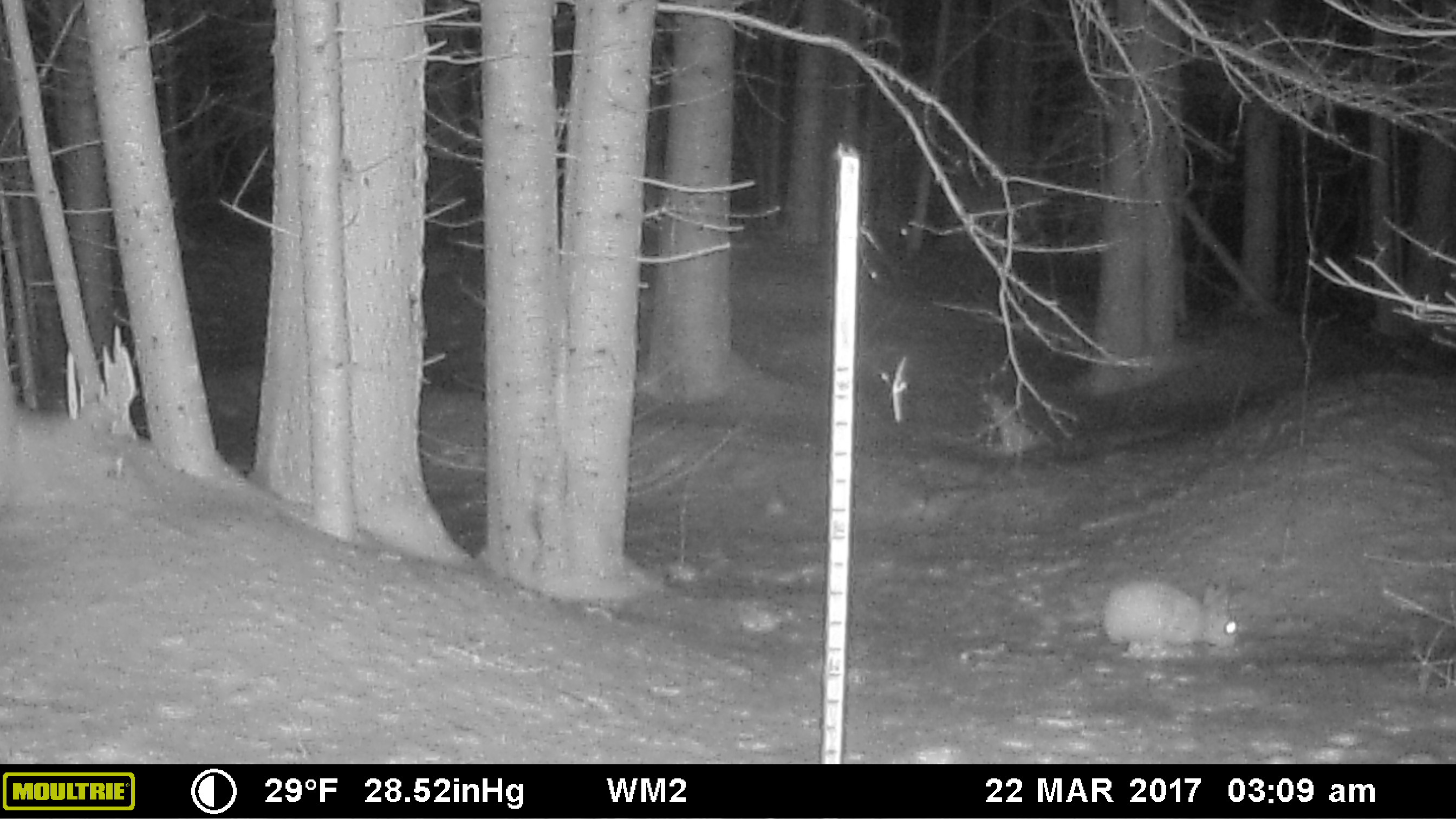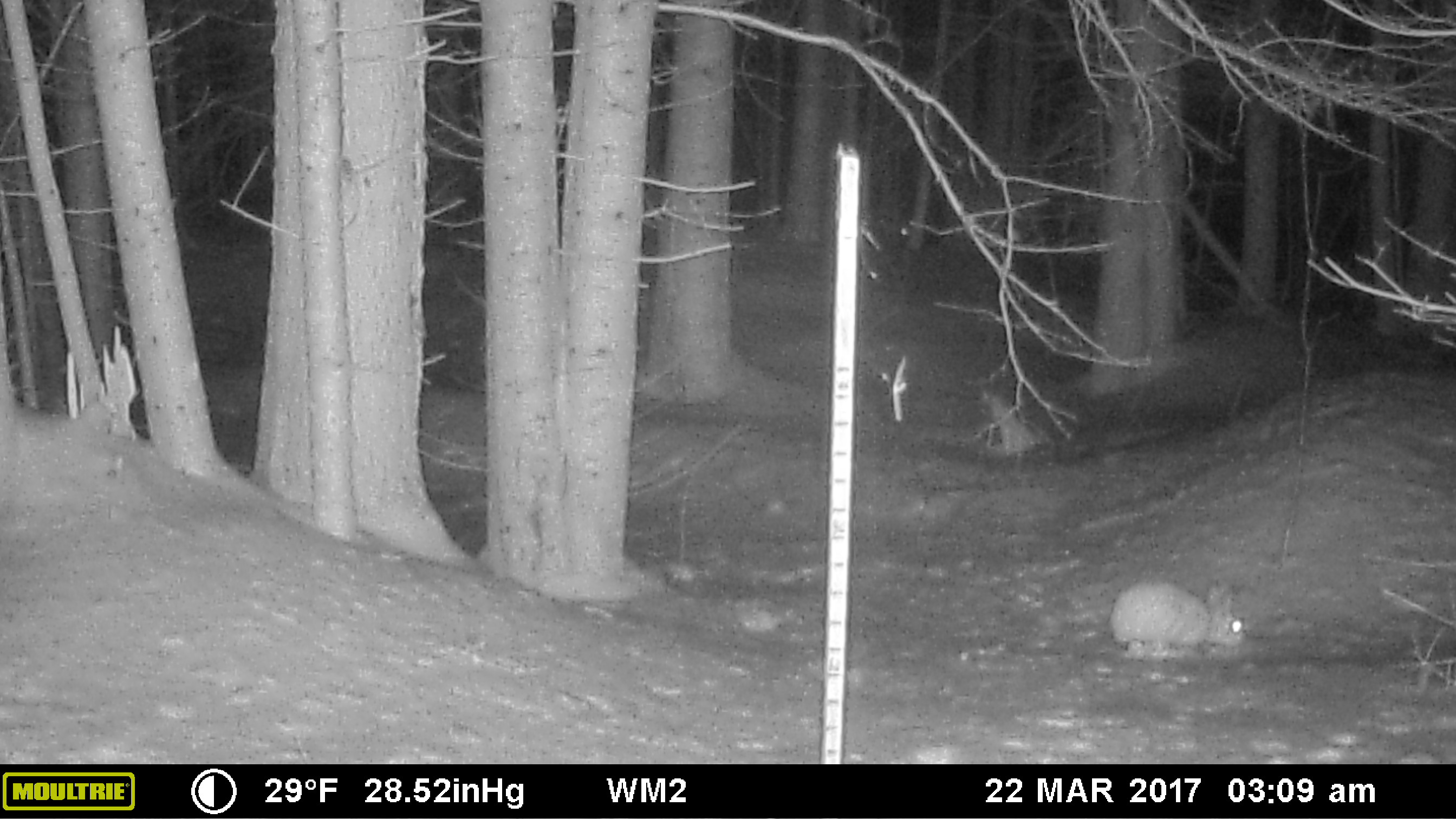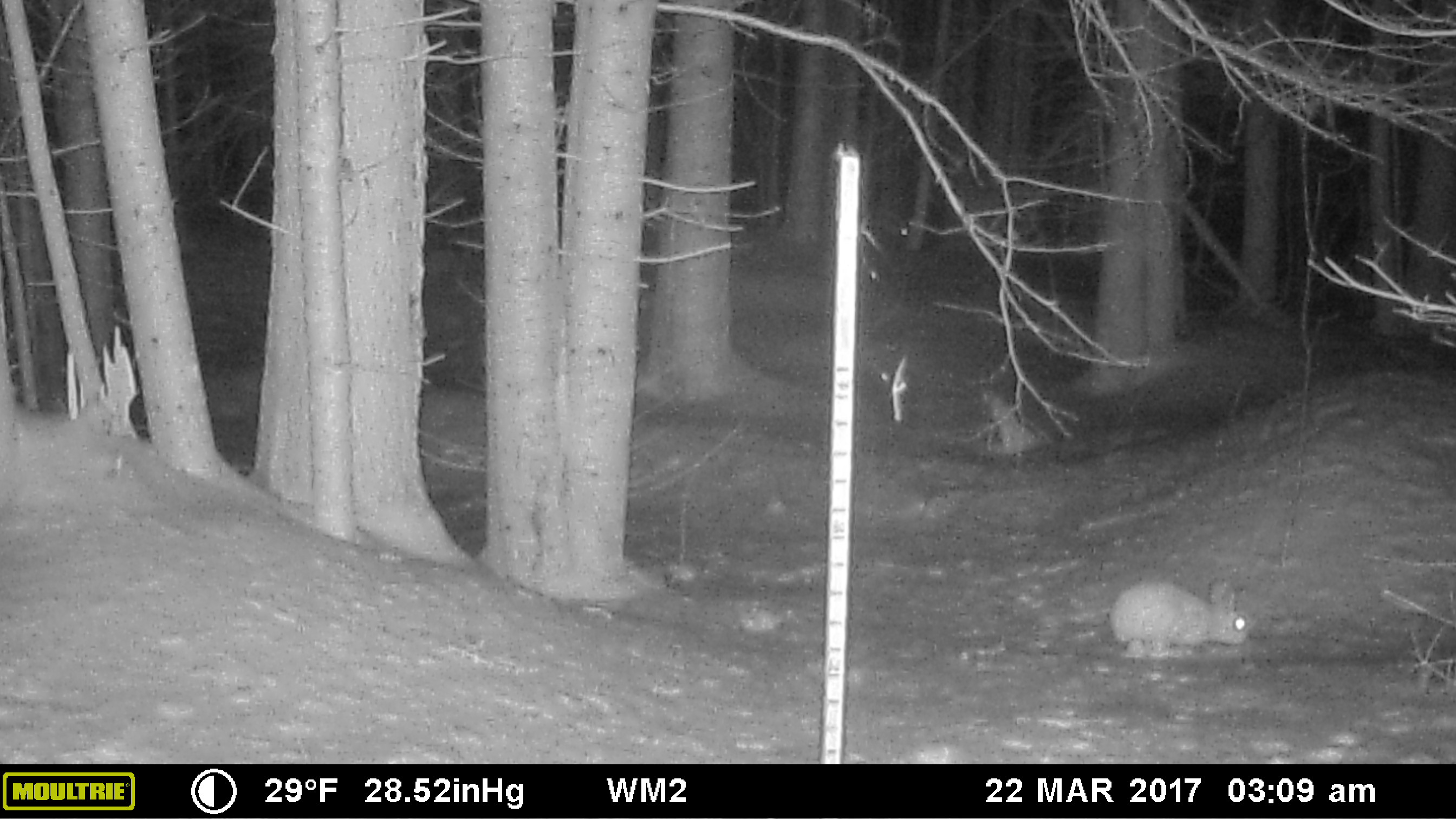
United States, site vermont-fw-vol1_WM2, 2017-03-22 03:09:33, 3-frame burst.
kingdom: Animalia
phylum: Chordata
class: Mammalia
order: Lagomorpha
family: Leporidae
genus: Lepus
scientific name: Lepus americanus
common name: snowshoe hare